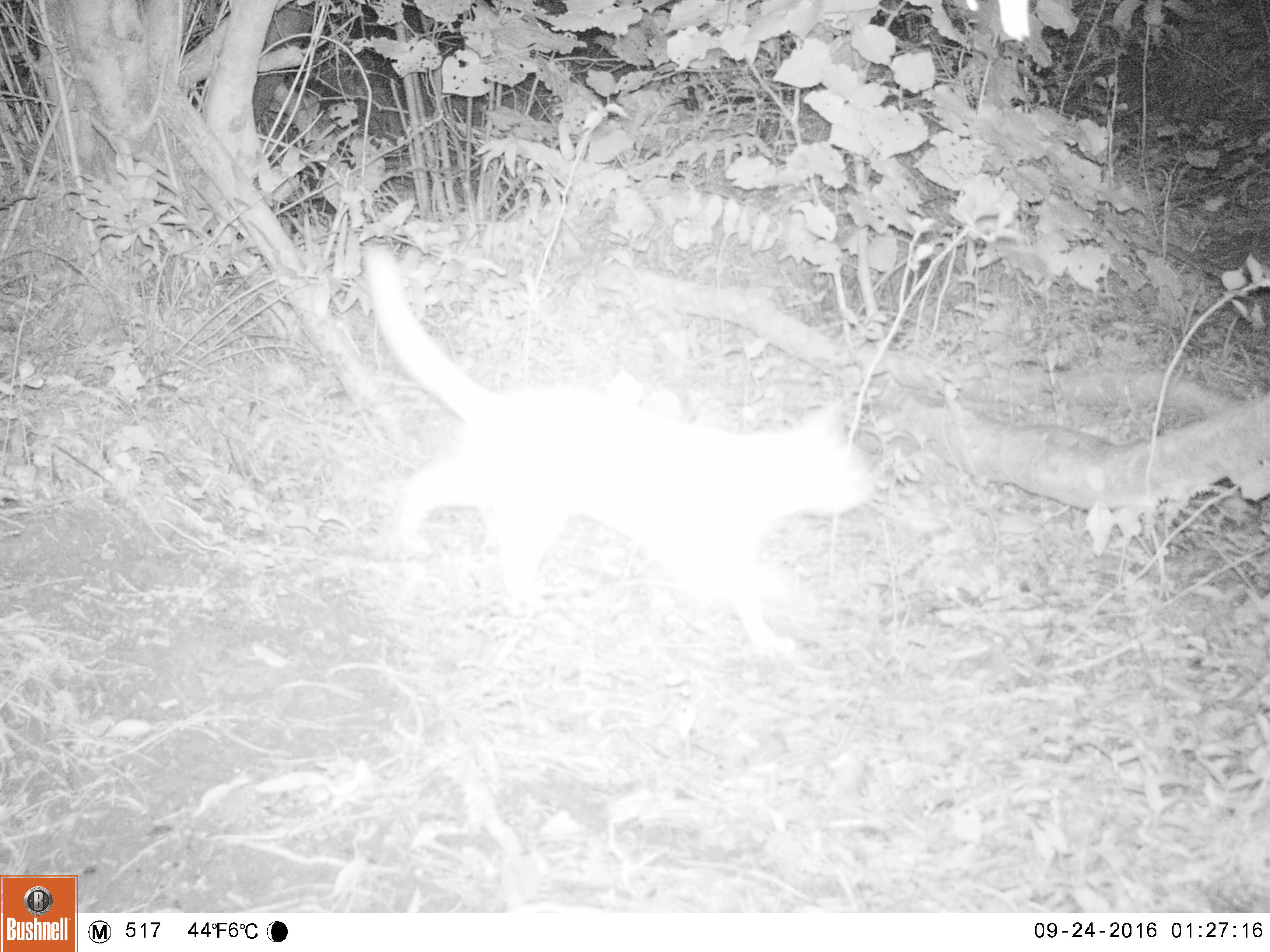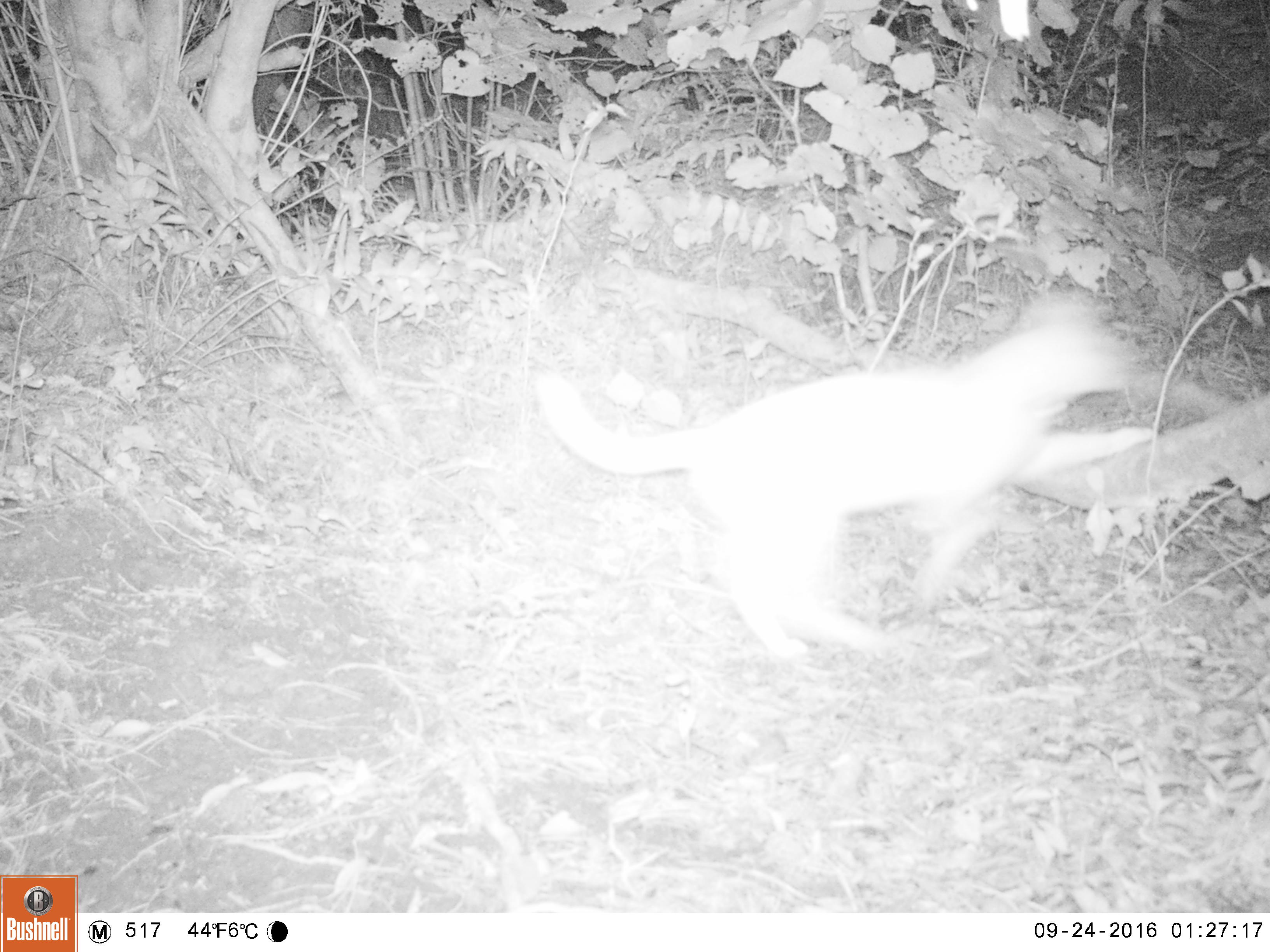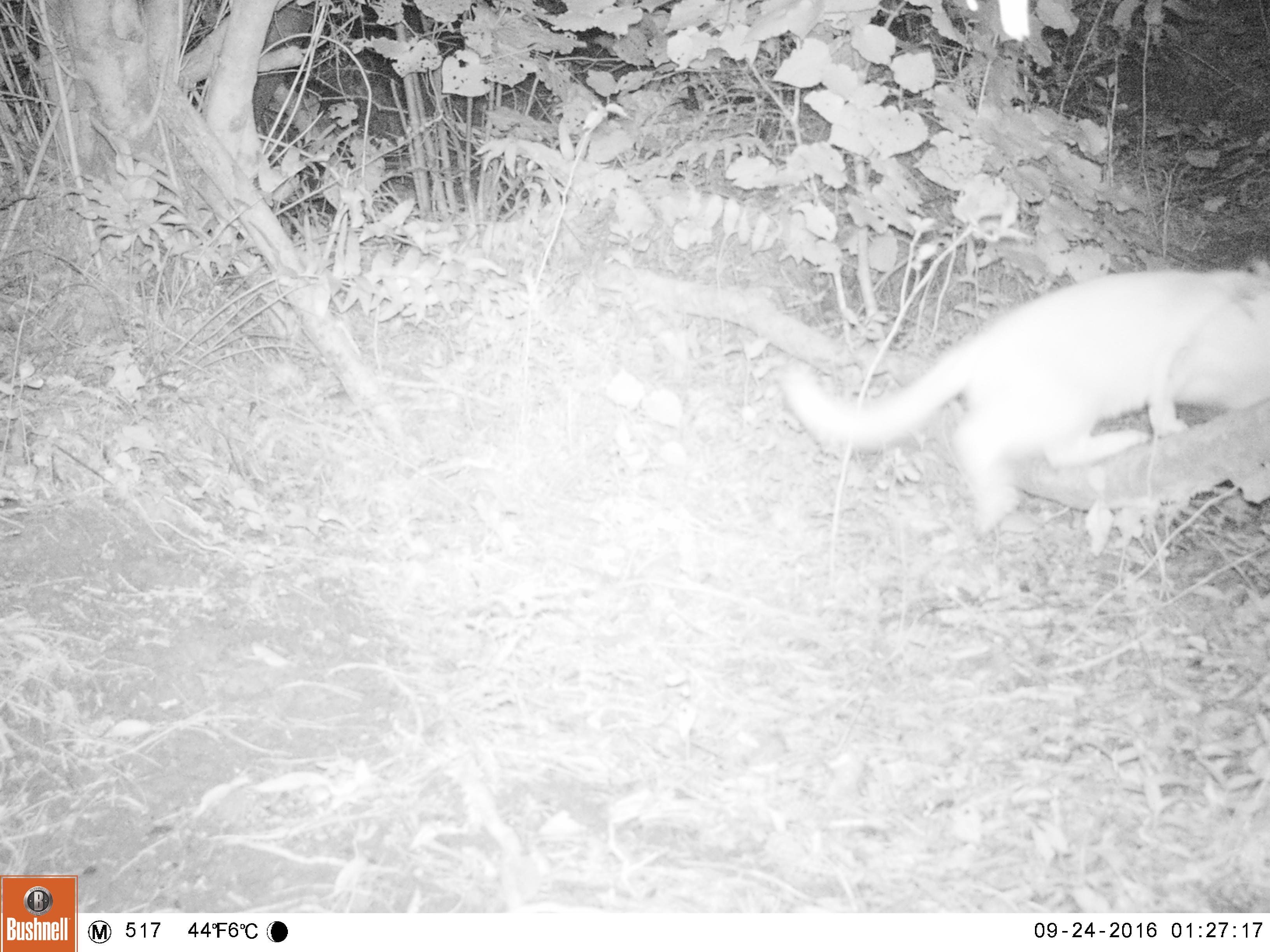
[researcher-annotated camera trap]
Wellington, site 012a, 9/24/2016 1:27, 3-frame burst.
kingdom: Animalia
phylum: Chordata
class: Mammalia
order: Carnivora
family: Felidae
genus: Felis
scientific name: Felis catus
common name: cat